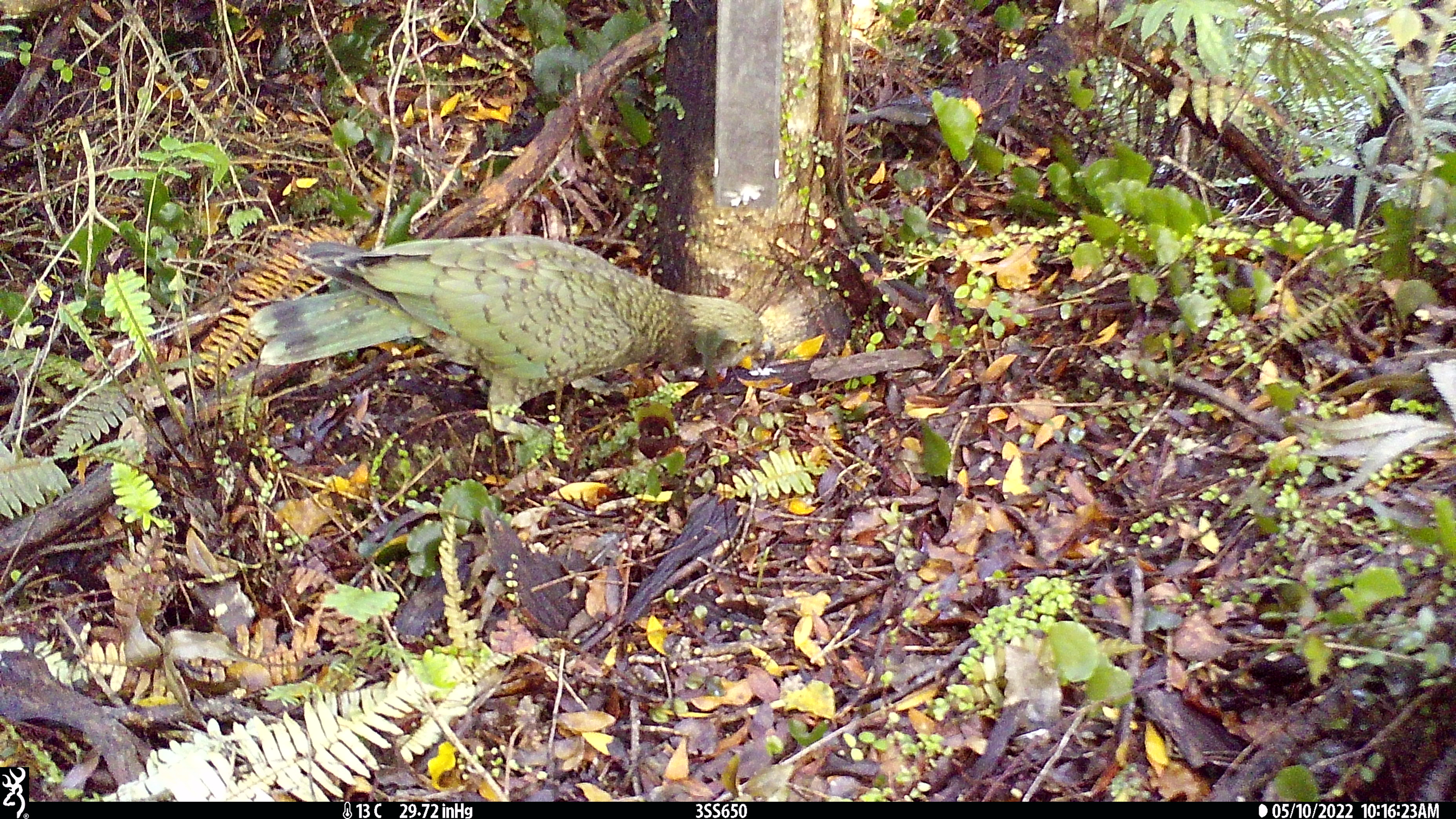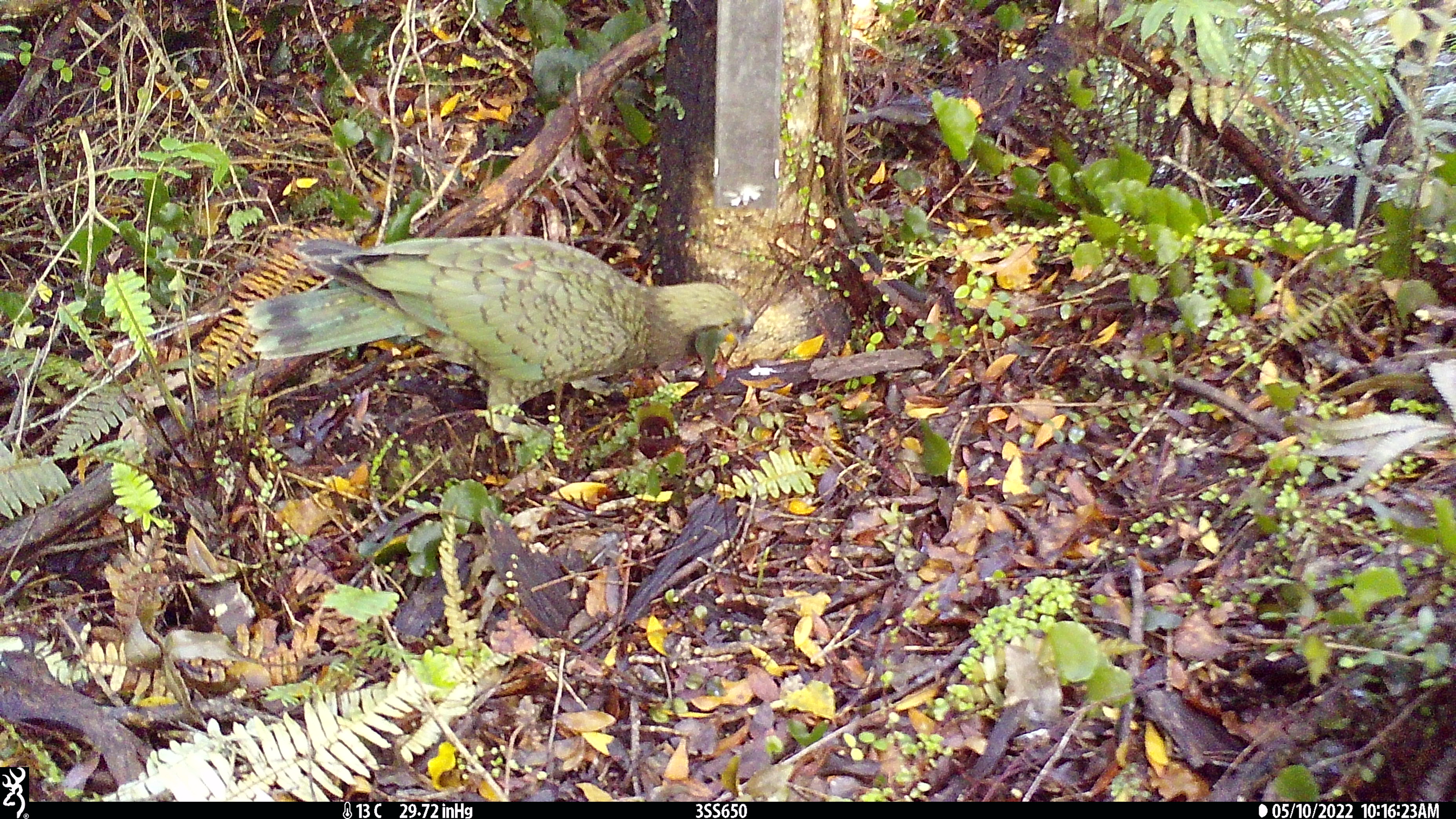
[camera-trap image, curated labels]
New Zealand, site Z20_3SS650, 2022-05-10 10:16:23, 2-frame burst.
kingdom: Animalia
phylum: Chordata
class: Aves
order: Psittaciformes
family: Strigopidae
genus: Nestor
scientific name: Nestor notabilis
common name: kea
Kea (Nestor notabilis).